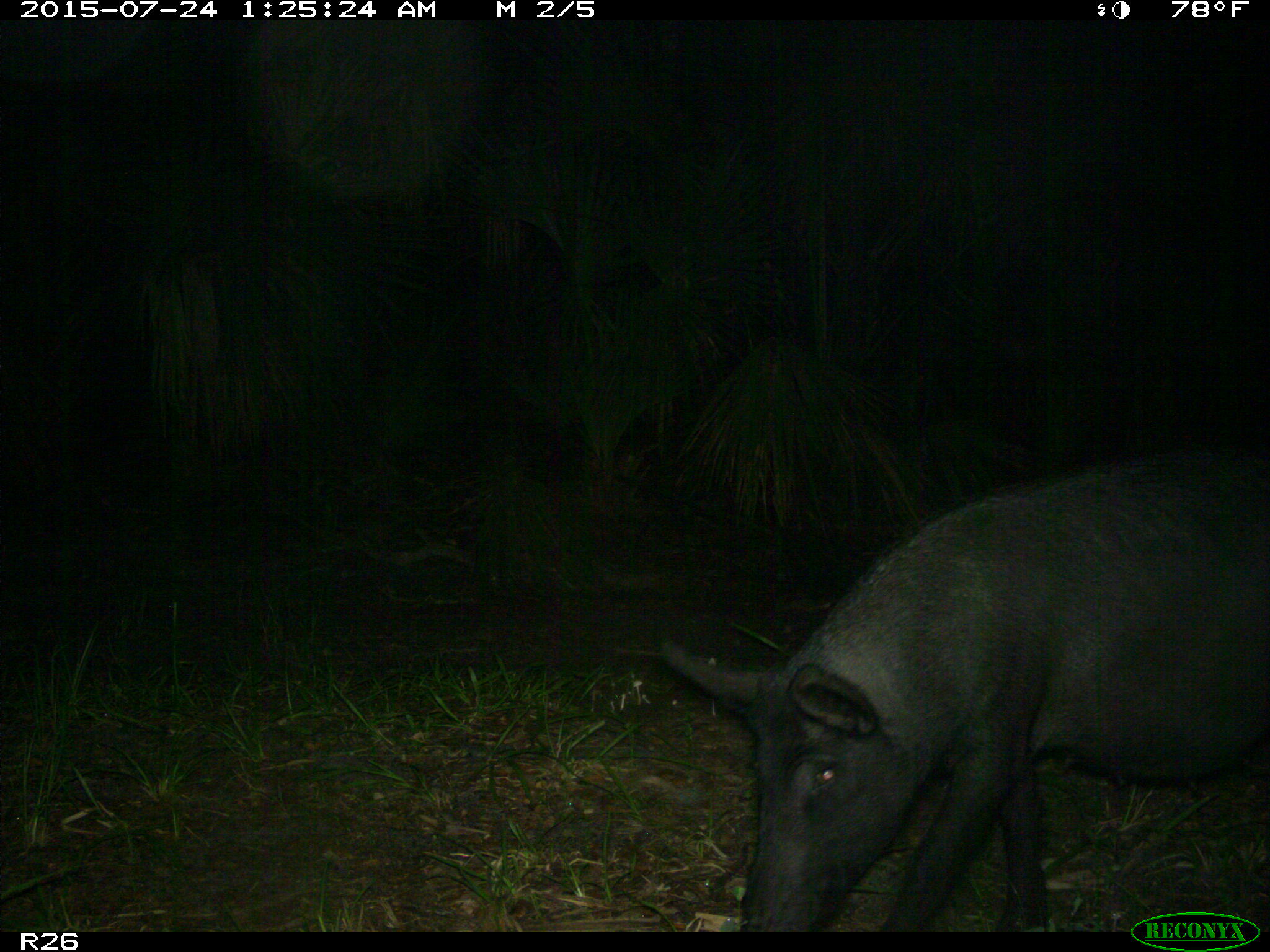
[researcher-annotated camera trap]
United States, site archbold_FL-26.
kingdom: Animalia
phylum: Chordata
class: Mammalia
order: Artiodactyla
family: Suidae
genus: Sus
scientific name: Sus scrofa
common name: wild boar